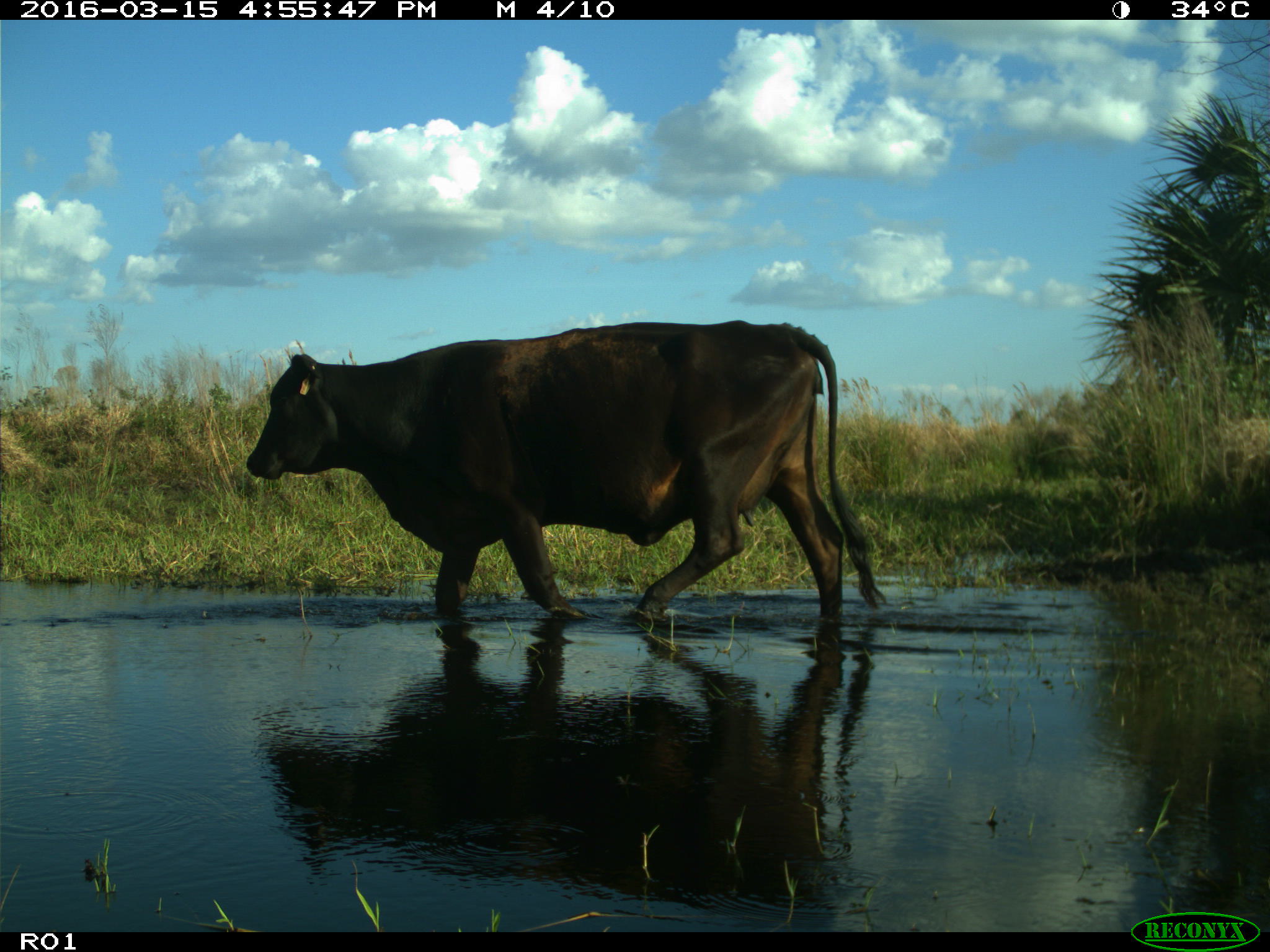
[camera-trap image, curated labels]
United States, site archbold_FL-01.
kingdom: Animalia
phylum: Chordata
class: Mammalia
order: Artiodactyla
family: Bovidae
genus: Bos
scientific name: Bos taurus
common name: domestic cow